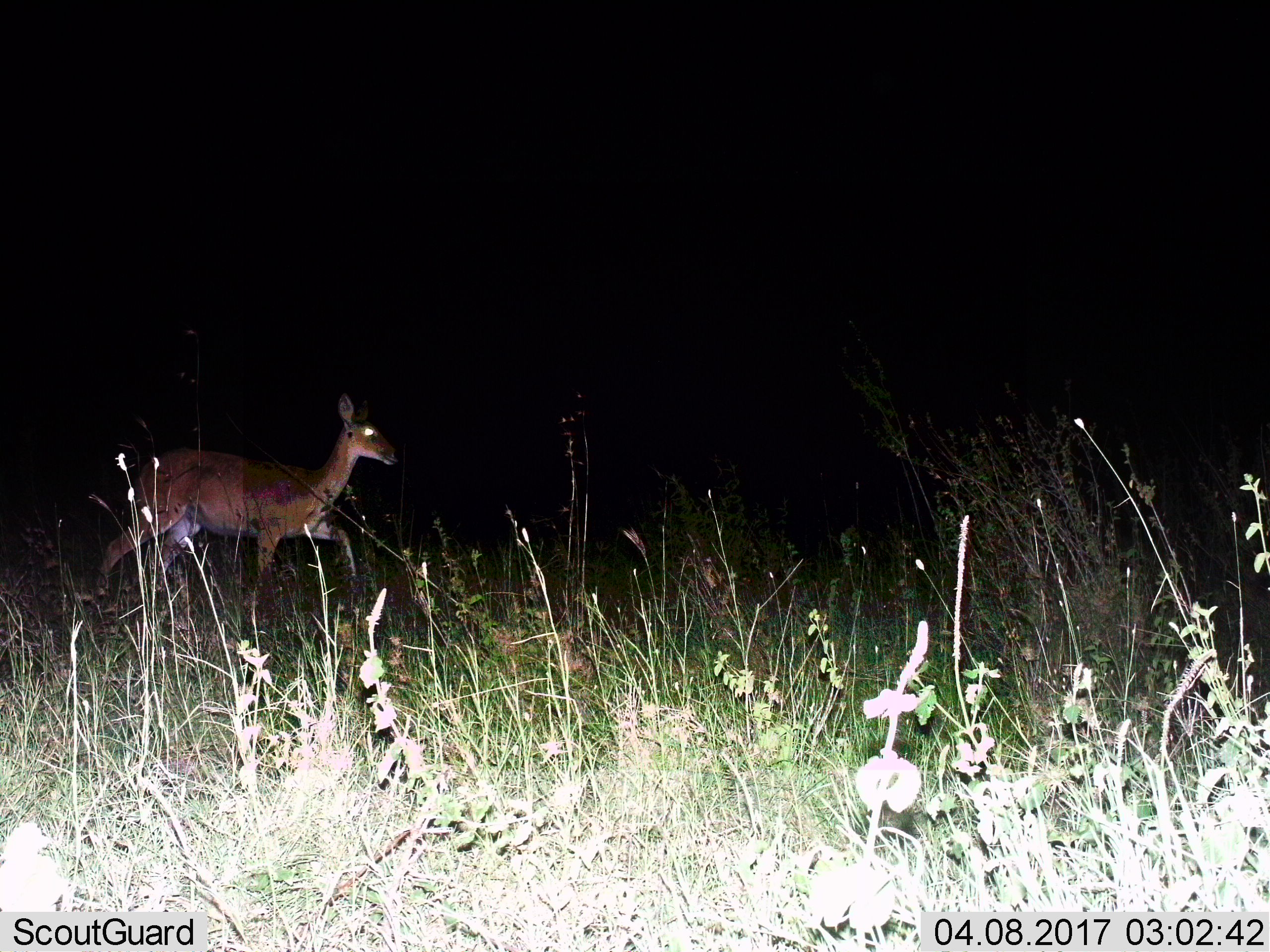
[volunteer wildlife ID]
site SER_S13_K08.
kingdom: Animalia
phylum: Chordata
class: Mammalia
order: Artiodactyla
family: Bovidae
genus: Redunca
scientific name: Redunca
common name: reedbuck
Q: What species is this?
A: Reedbuck (Redunca).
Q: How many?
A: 1.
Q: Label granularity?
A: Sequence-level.